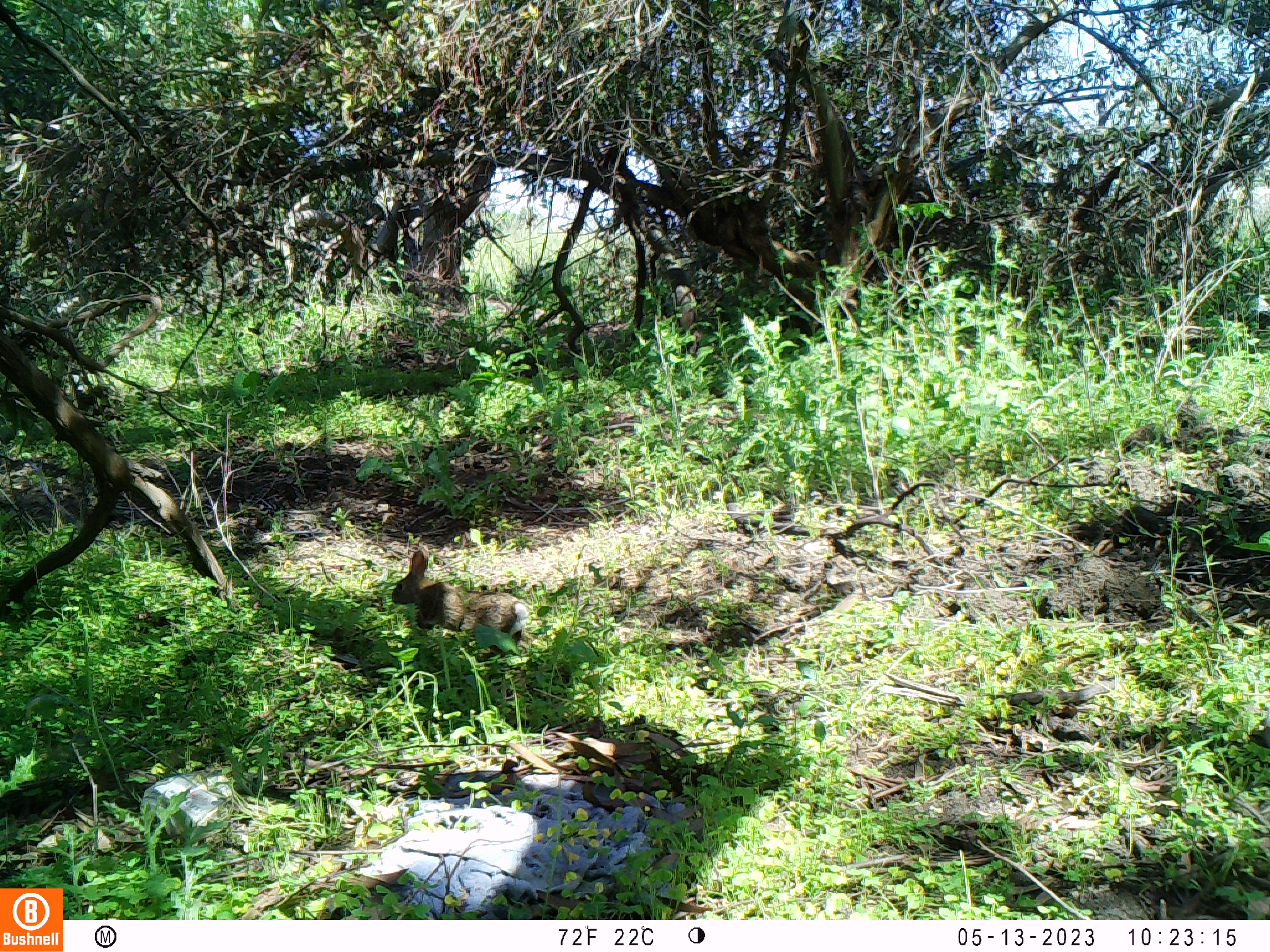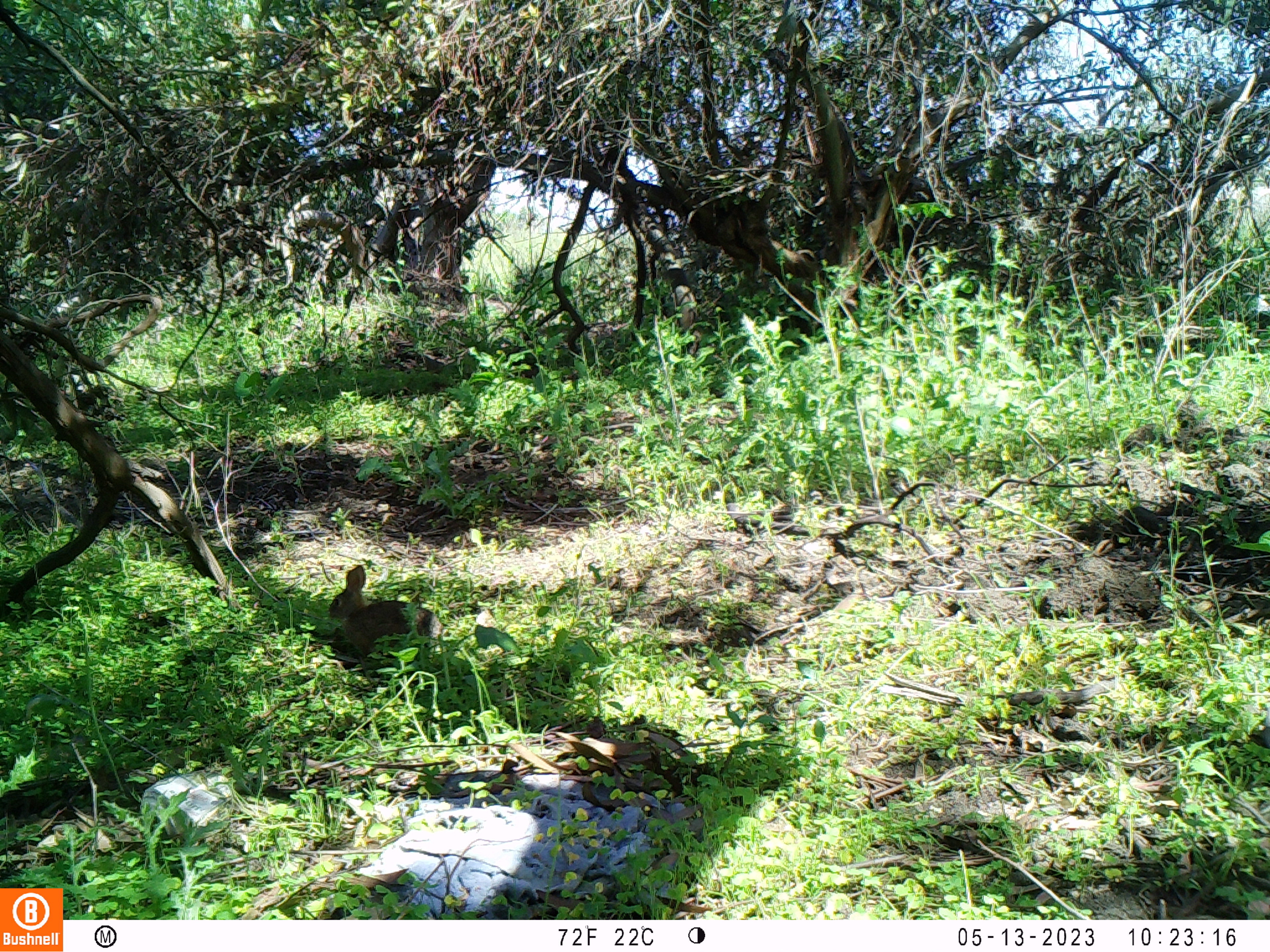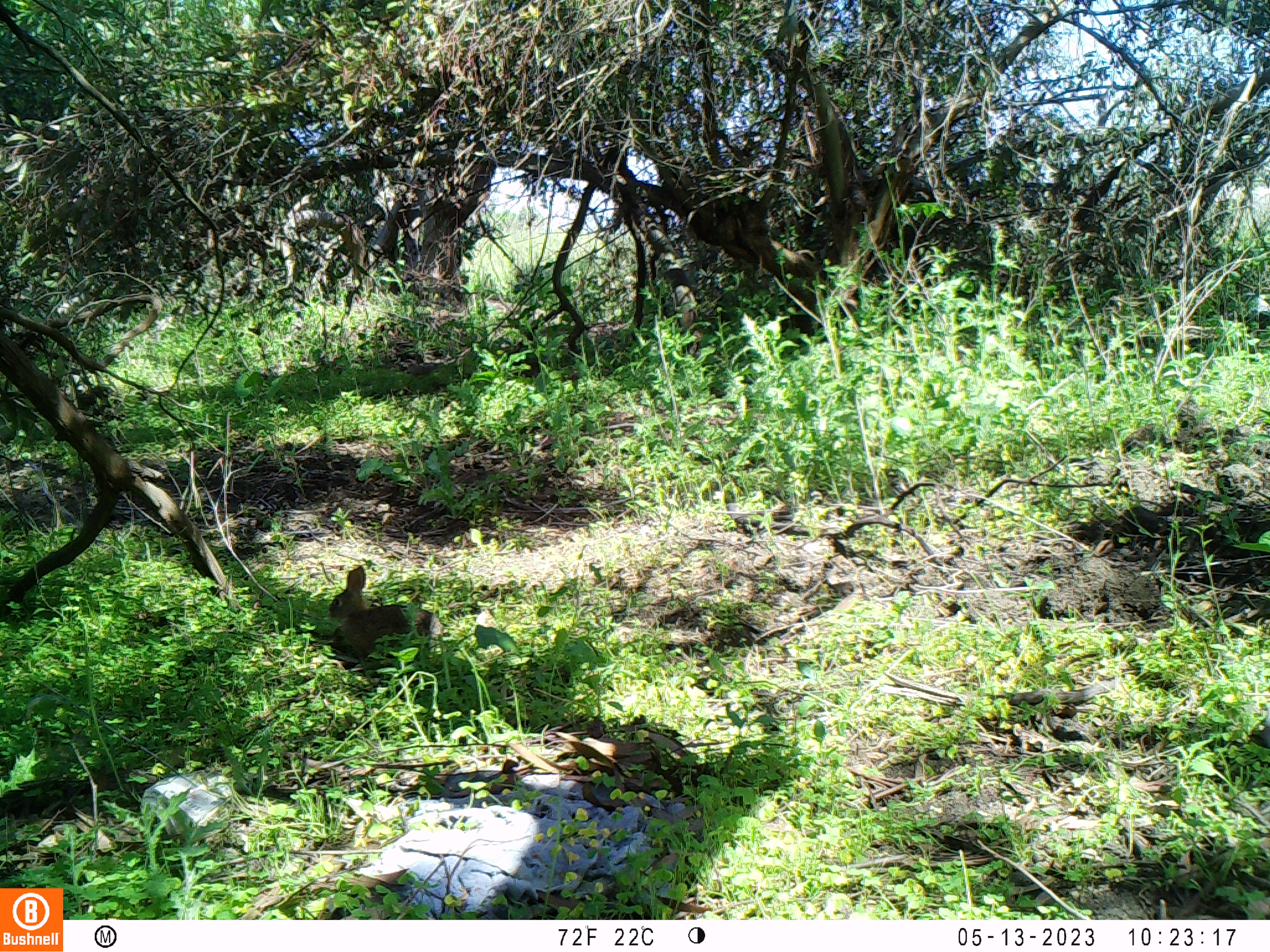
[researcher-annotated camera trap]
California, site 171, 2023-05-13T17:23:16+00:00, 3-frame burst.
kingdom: Animalia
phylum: Chordata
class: Mammalia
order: Lagomorpha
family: Leporidae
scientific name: Leporidae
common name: rabbit